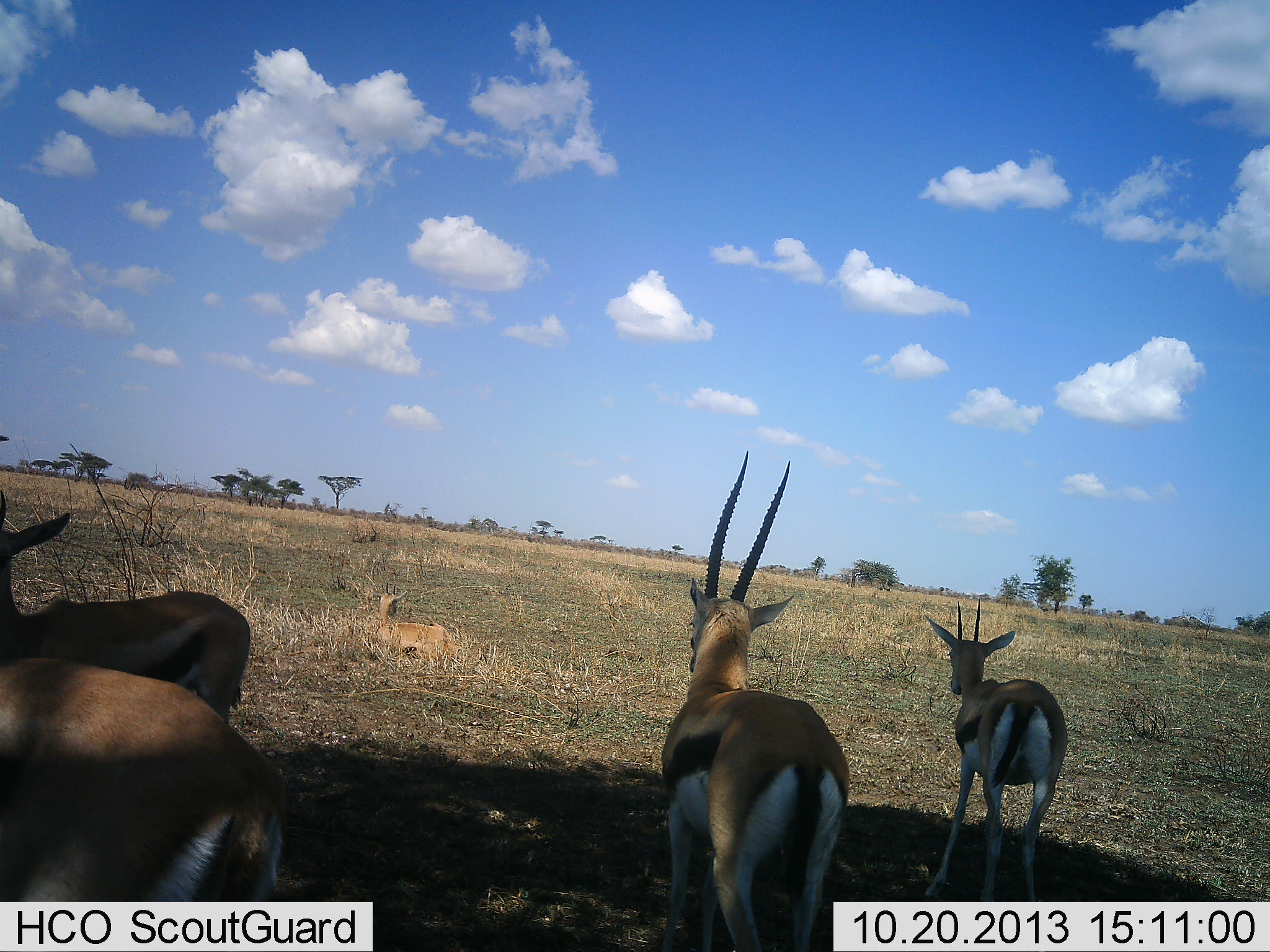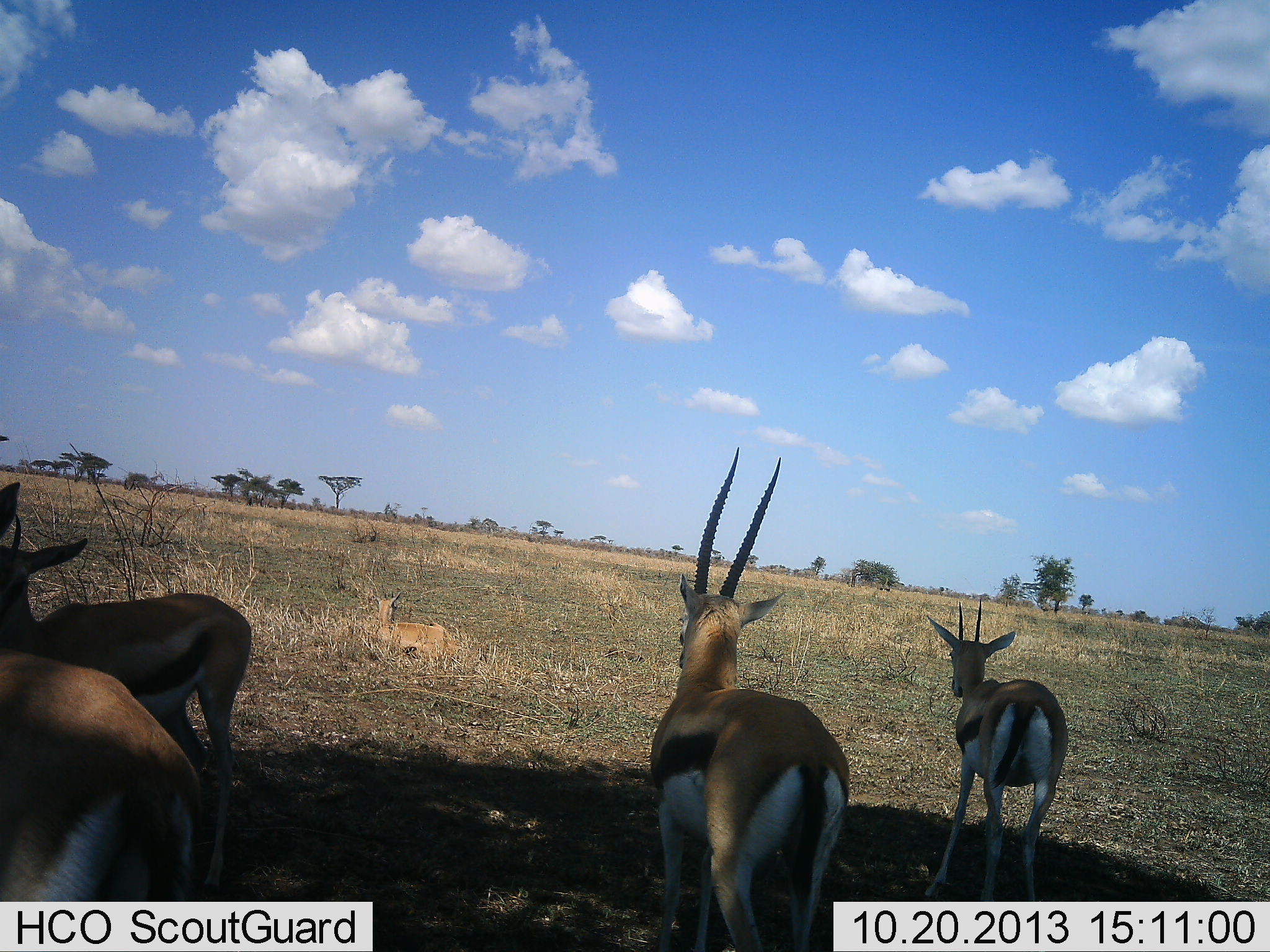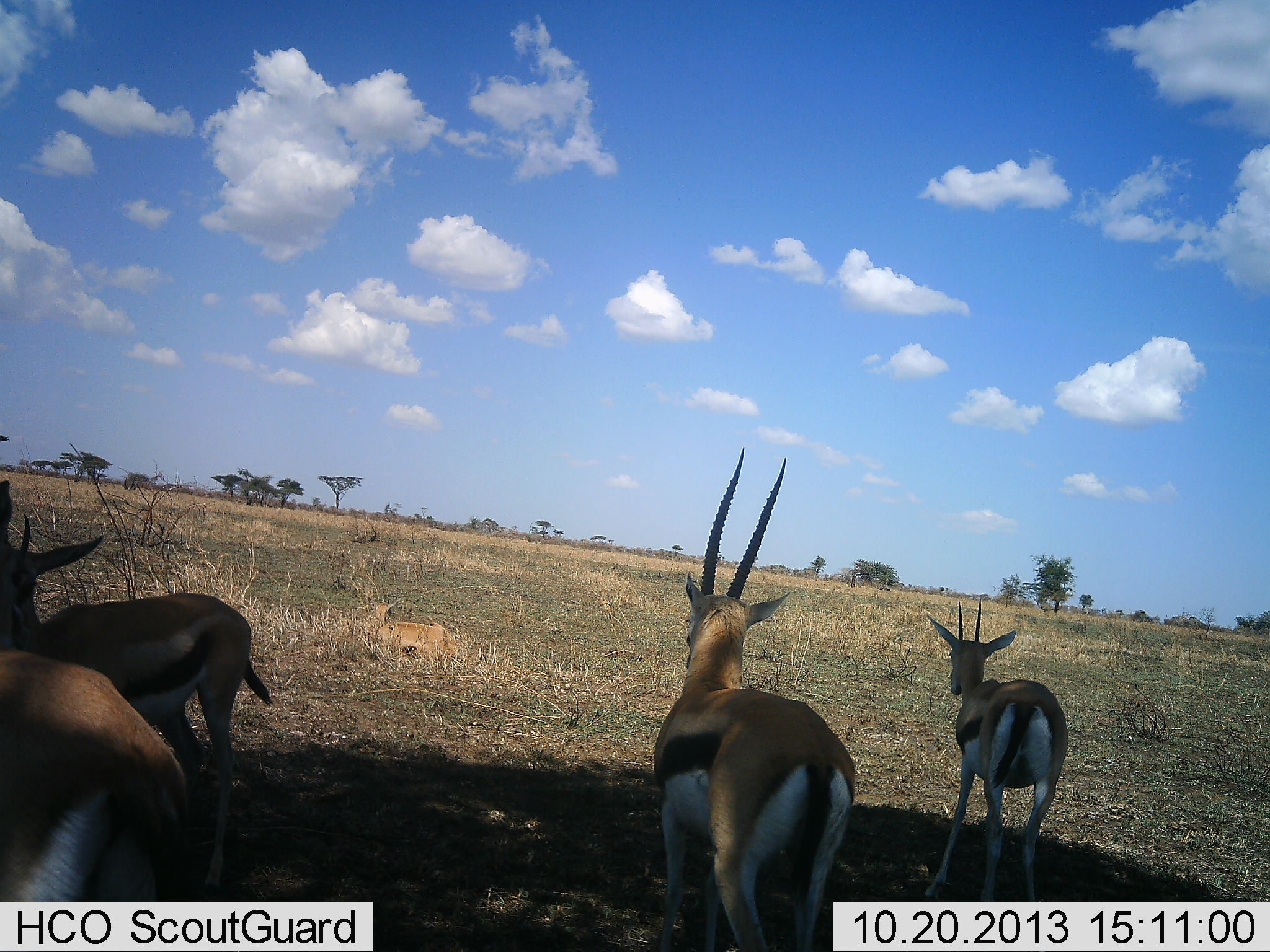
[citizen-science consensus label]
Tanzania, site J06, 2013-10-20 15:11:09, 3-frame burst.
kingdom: Animalia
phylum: Chordata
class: Mammalia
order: Artiodactyla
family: Bovidae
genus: Eudorcas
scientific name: Eudorcas thomsonii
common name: thomson's gazelle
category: gazellethomsons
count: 5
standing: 97%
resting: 63%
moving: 10%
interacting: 0%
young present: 3%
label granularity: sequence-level